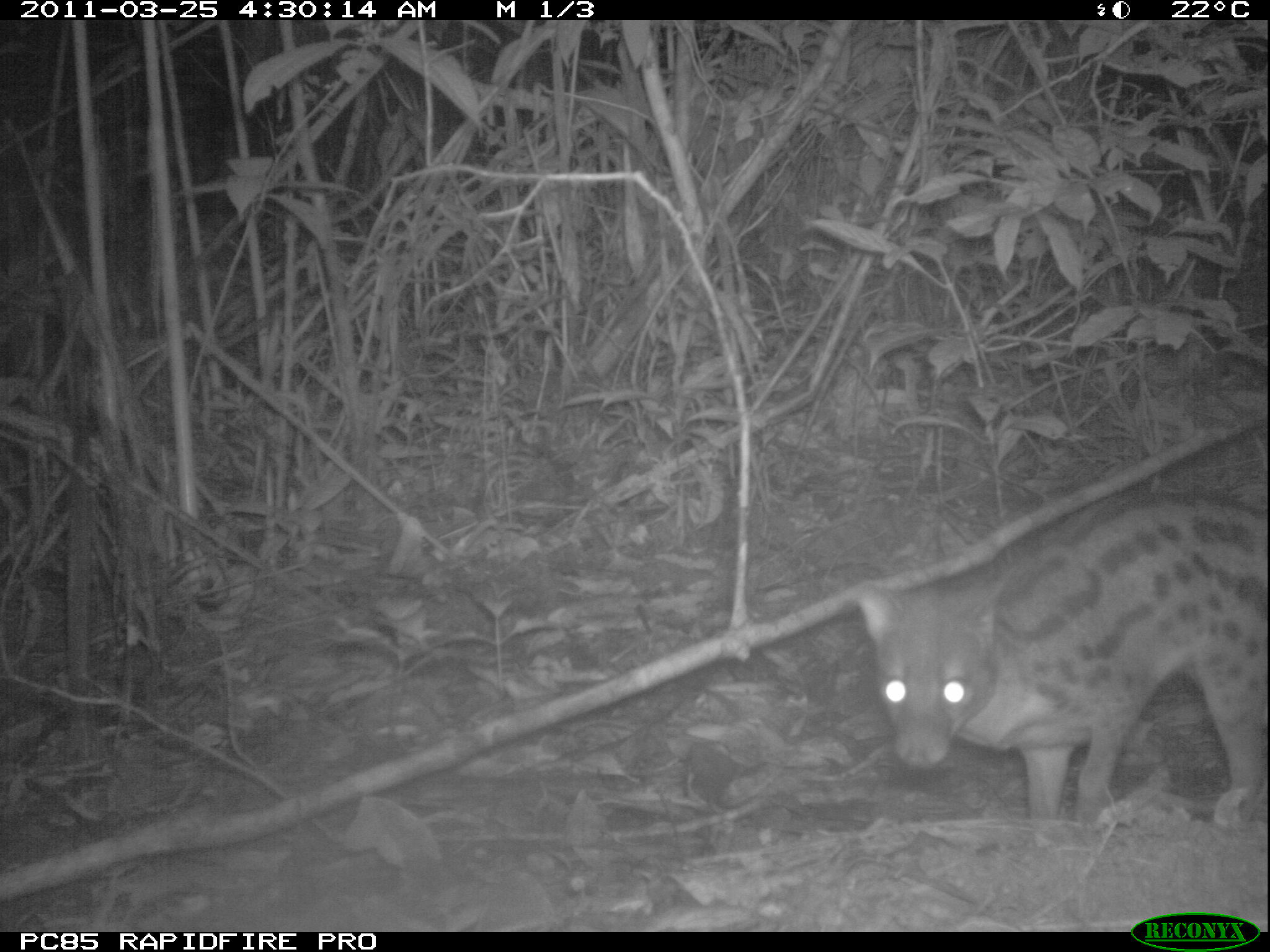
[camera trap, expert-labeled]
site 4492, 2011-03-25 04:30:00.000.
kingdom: Animalia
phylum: Chordata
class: Mammalia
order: Carnivora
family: Eupleridae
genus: Fossa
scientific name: Fossa fossana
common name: fanaloka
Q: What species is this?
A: Fossa fossana (fanaloka).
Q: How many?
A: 1.